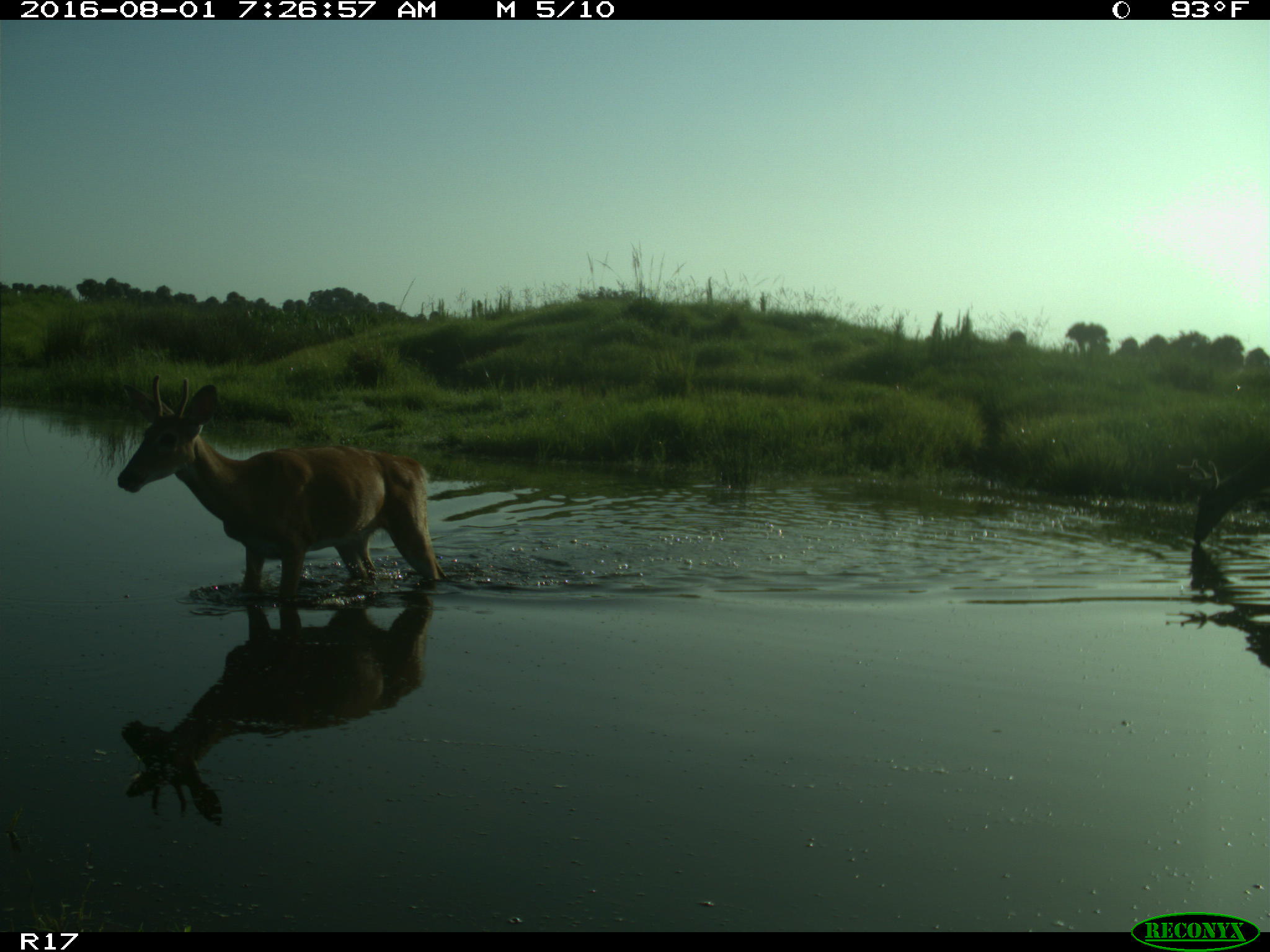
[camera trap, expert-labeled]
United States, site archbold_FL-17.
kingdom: Animalia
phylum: Chordata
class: Mammalia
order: Artiodactyla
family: Cervidae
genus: Odocoileus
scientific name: Odocoileus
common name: deer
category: unidentified deer